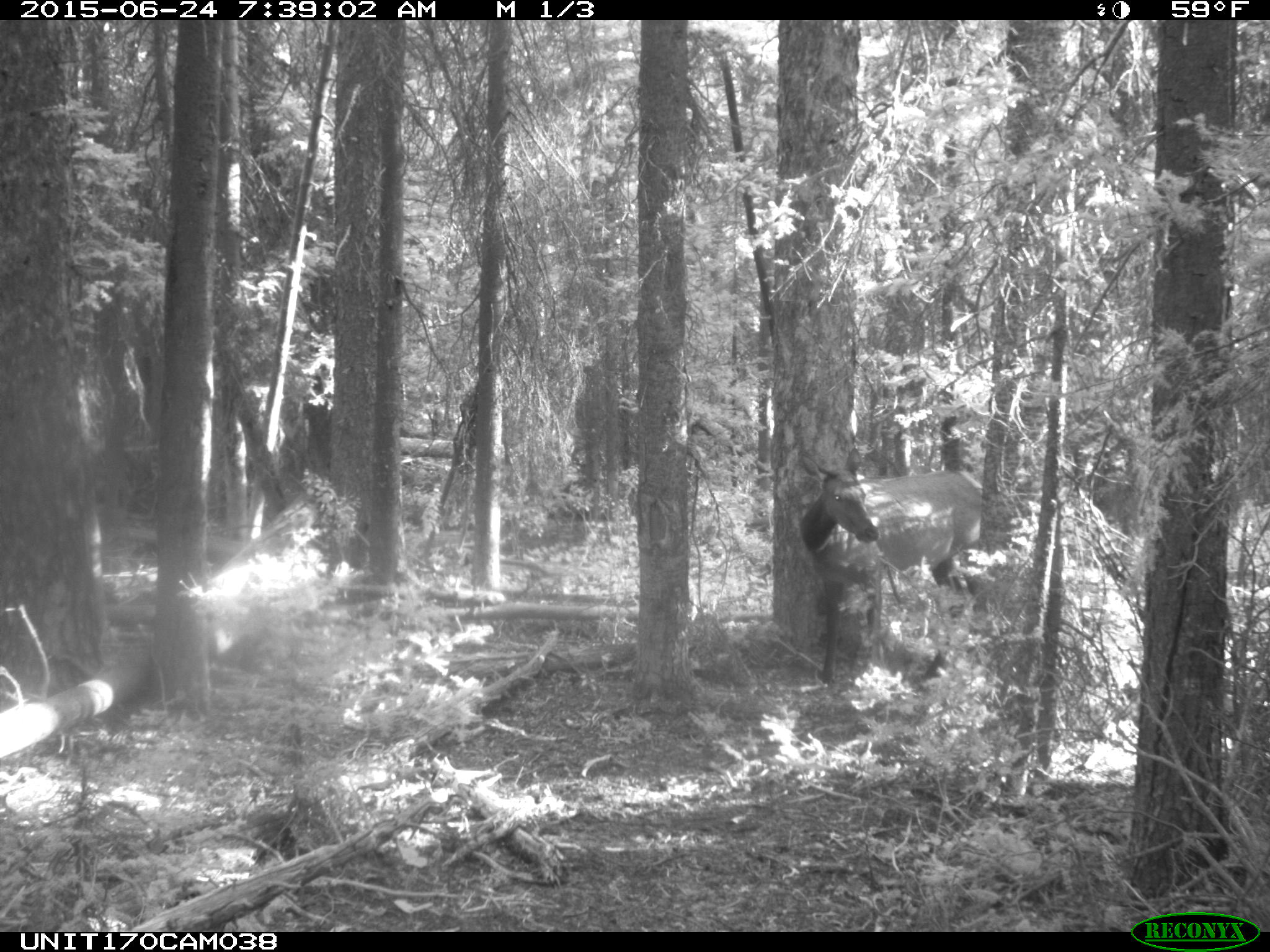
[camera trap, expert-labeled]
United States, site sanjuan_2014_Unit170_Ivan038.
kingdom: Animalia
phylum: Chordata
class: Mammalia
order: Artiodactyla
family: Cervidae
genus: Cervus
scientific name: Cervus elaphus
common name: red deer